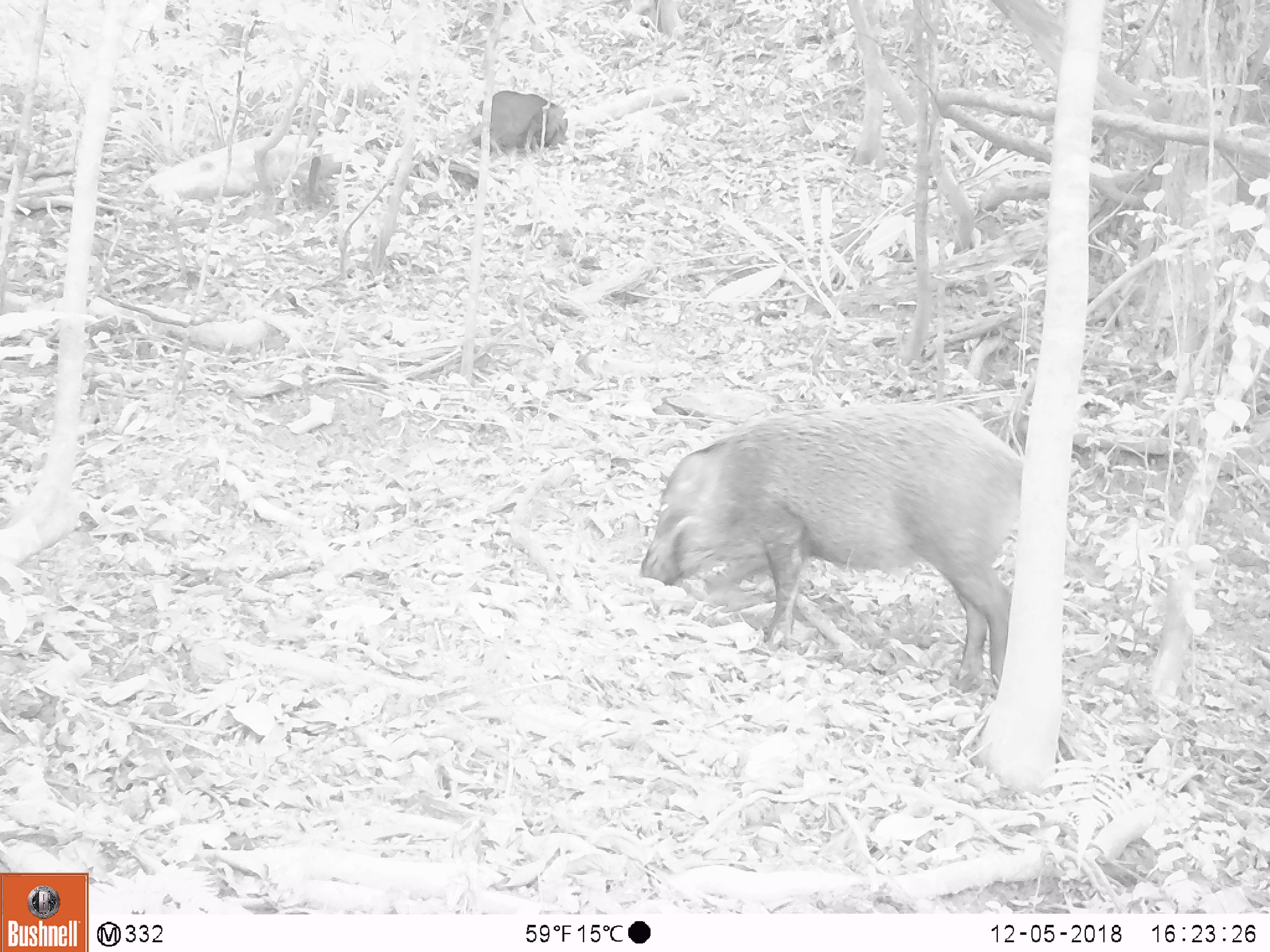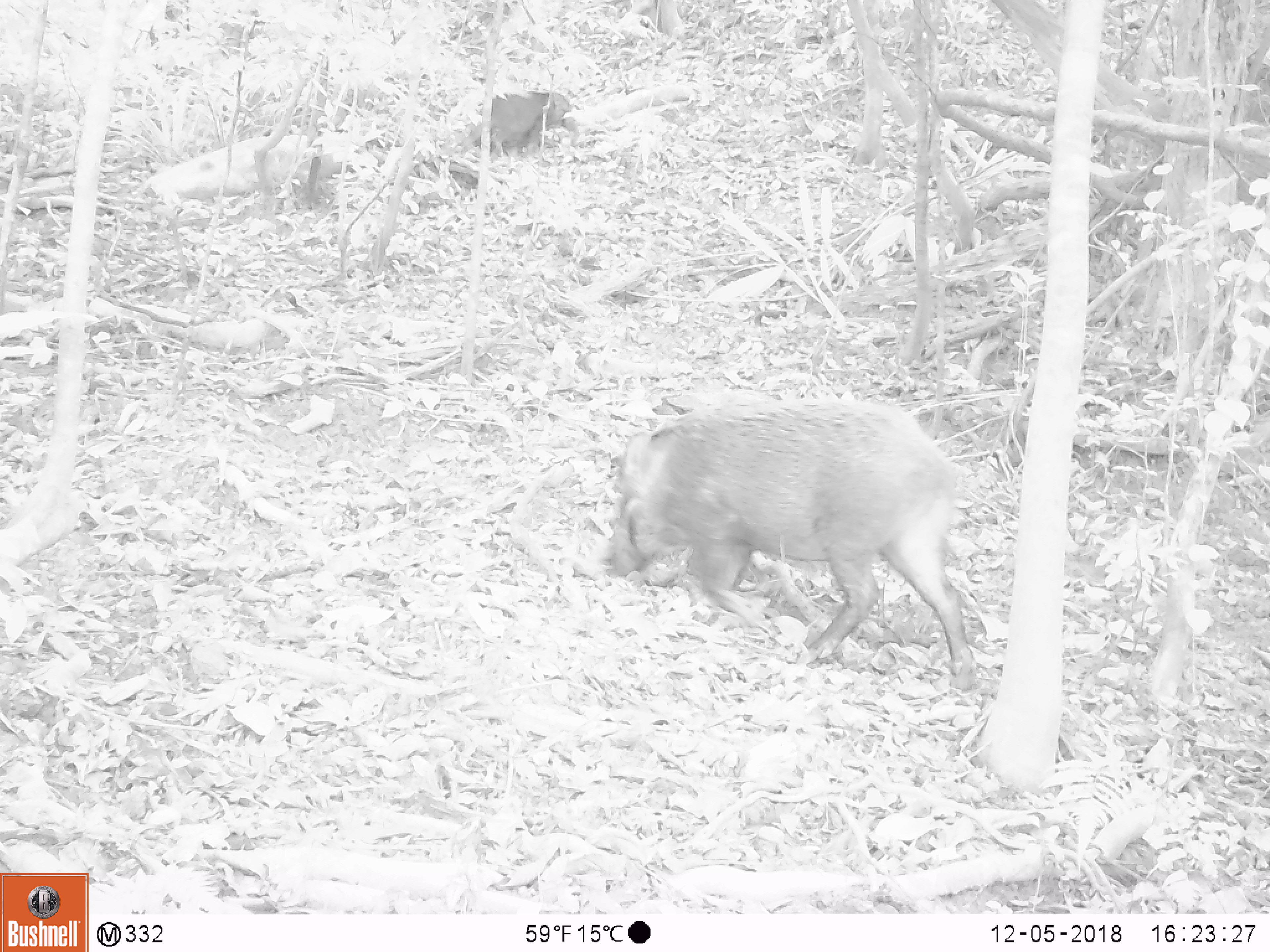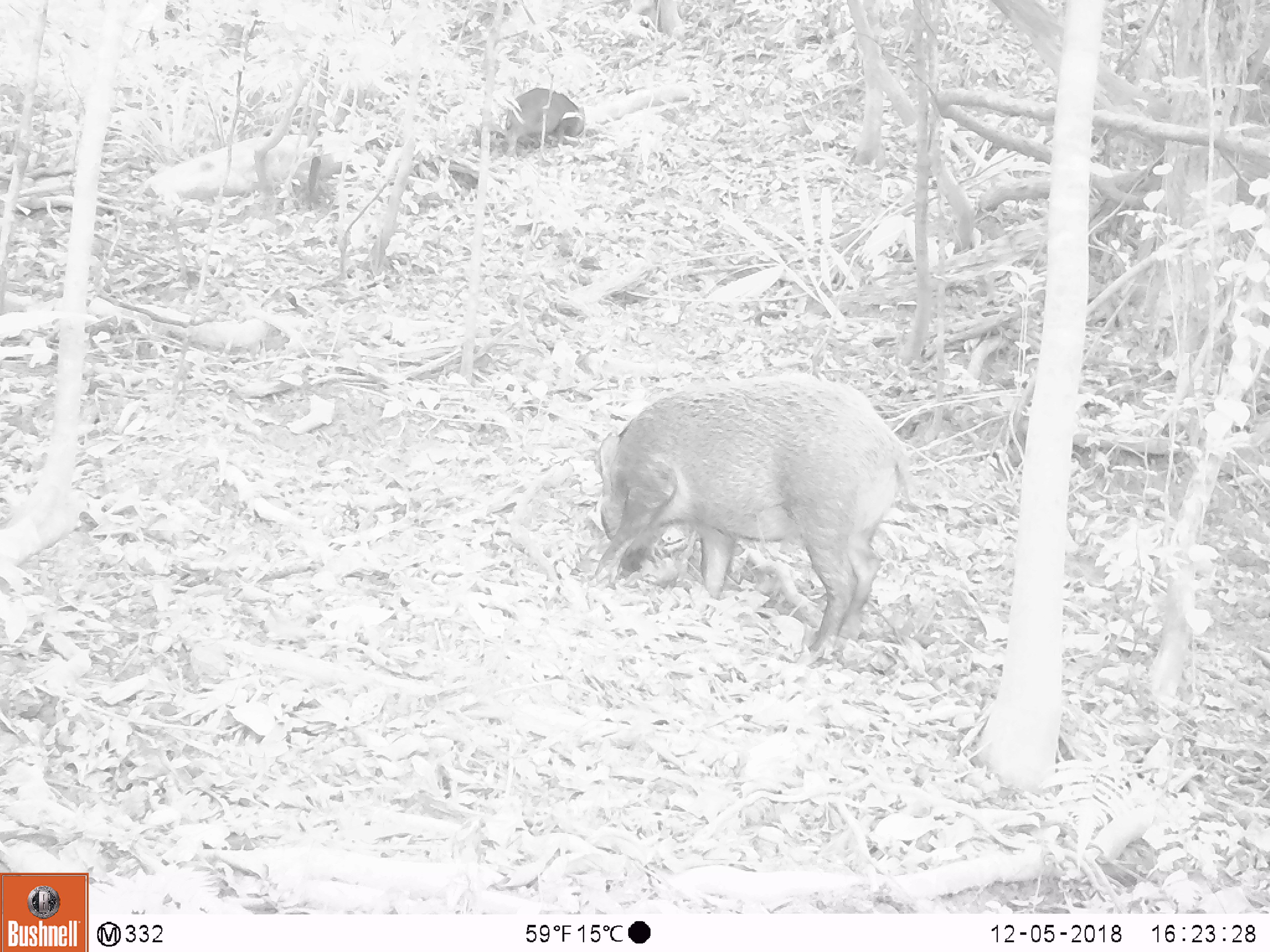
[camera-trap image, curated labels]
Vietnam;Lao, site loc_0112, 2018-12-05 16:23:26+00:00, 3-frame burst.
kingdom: Animalia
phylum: Chordata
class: Mammalia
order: Artiodactyla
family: Suidae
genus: Sus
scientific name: Sus scrofa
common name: eurasian wild pig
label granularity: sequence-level